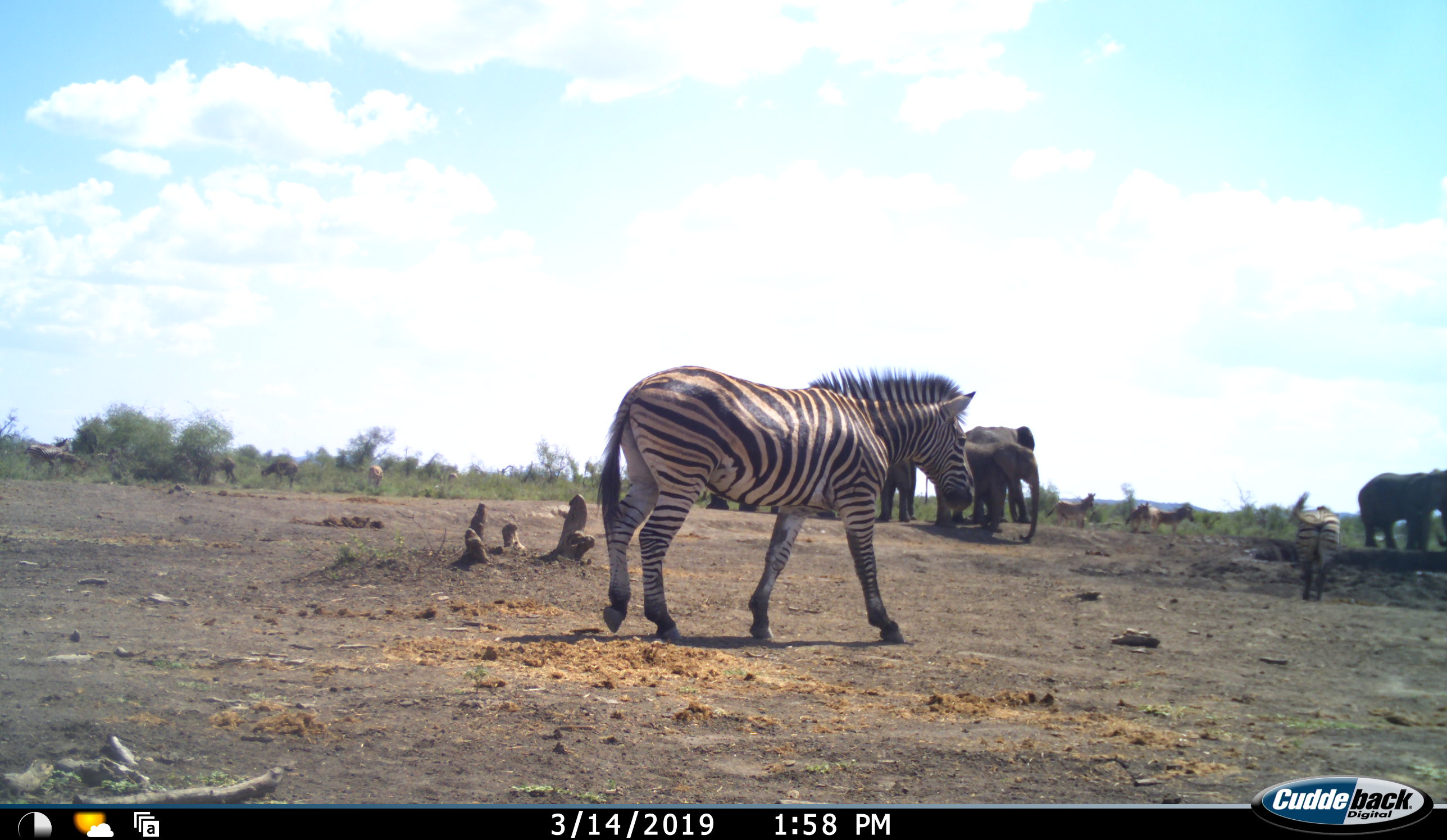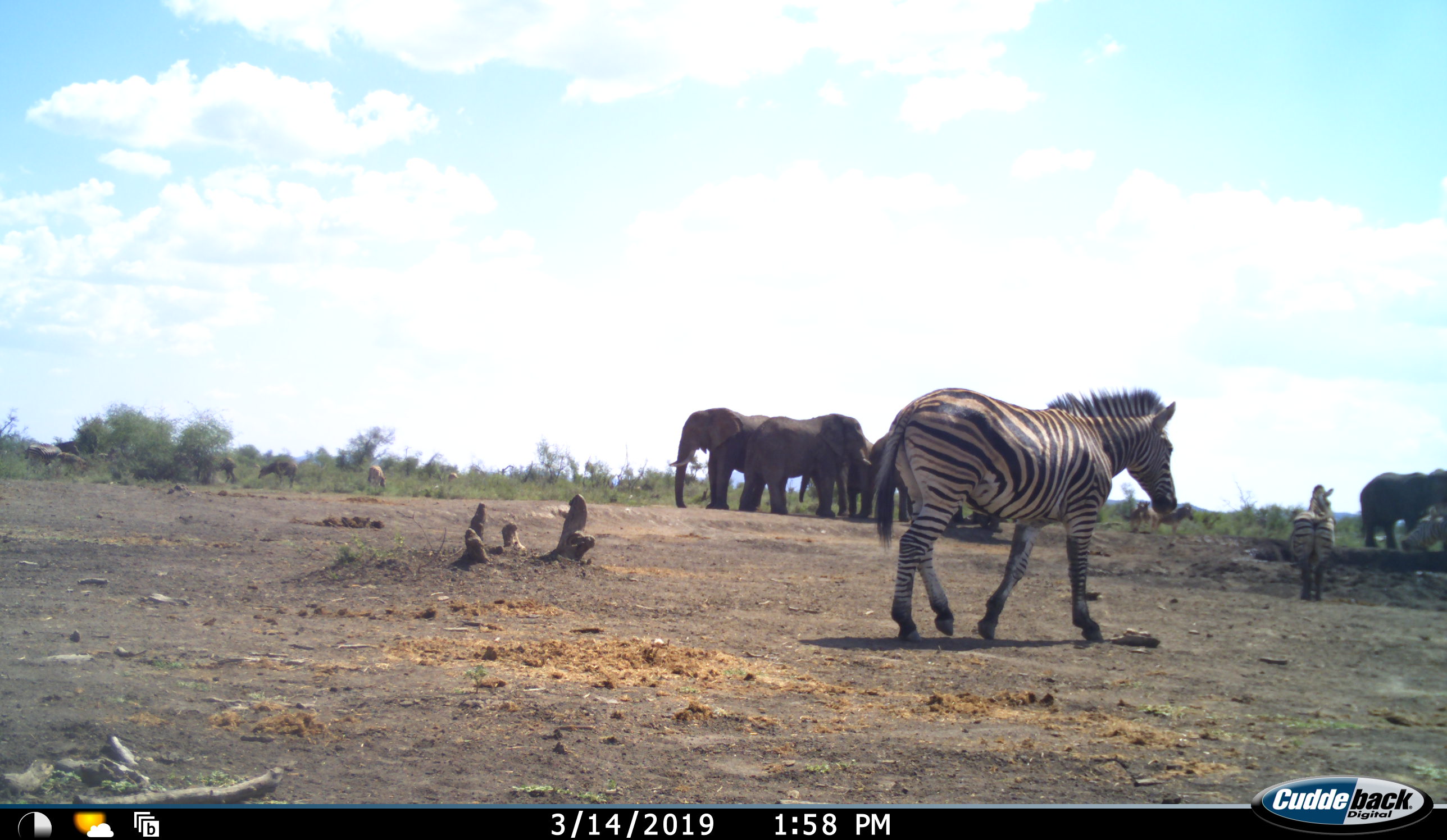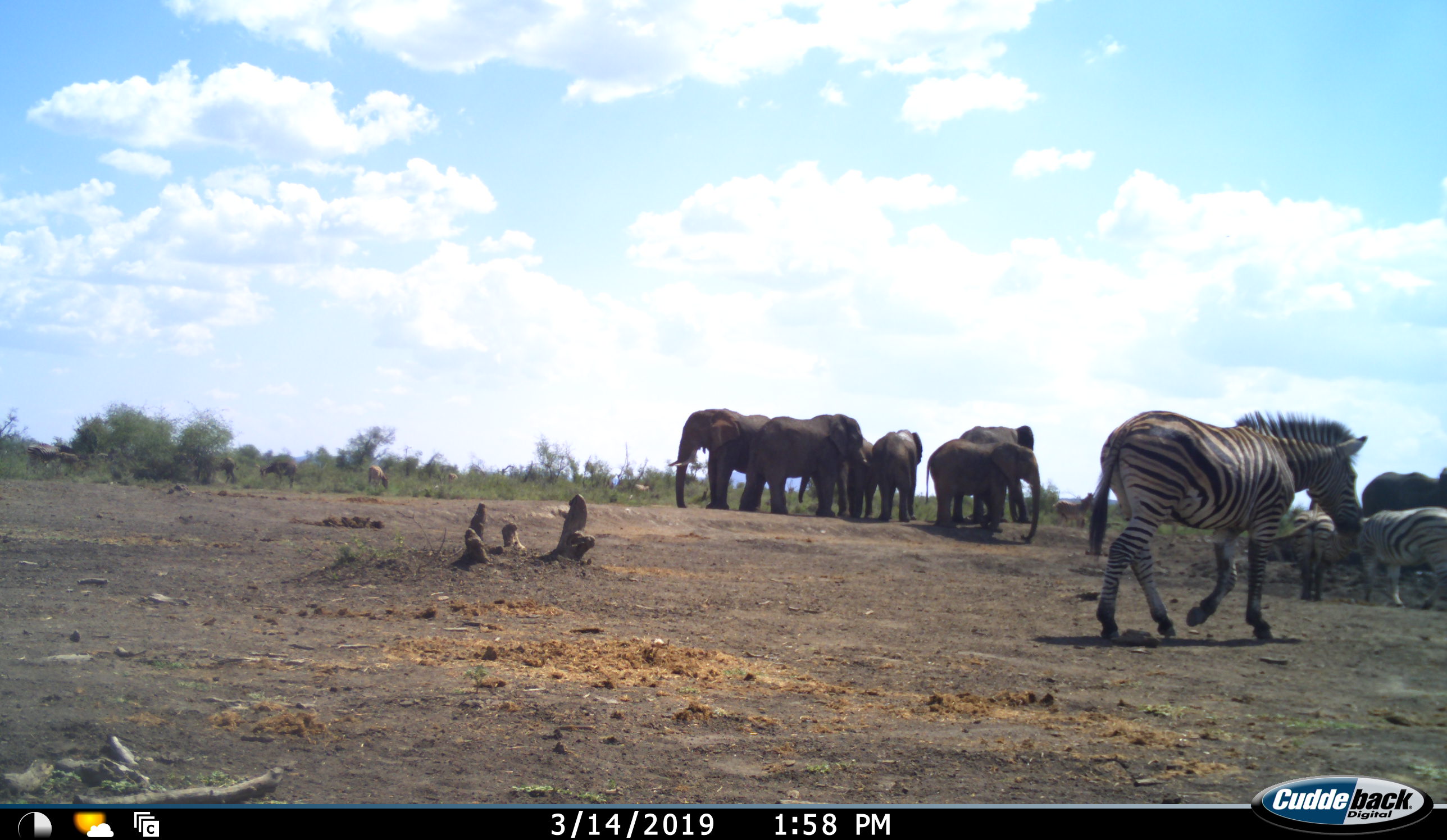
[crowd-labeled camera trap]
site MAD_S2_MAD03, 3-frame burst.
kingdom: Animalia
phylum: Chordata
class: Mammalia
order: Proboscidea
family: Elephantidae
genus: Loxodonta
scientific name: Loxodonta africana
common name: african bush elephant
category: elephant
Elephant (african bush elephant) (Loxodonta africana), count 7. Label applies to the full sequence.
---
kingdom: Animalia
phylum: Chordata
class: Mammalia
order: Perissodactyla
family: Equidae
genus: Equus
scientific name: Equus quagga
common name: plains zebra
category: zebraplains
Zebraplains (plains zebra) (Equus quagga), count 5. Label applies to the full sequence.